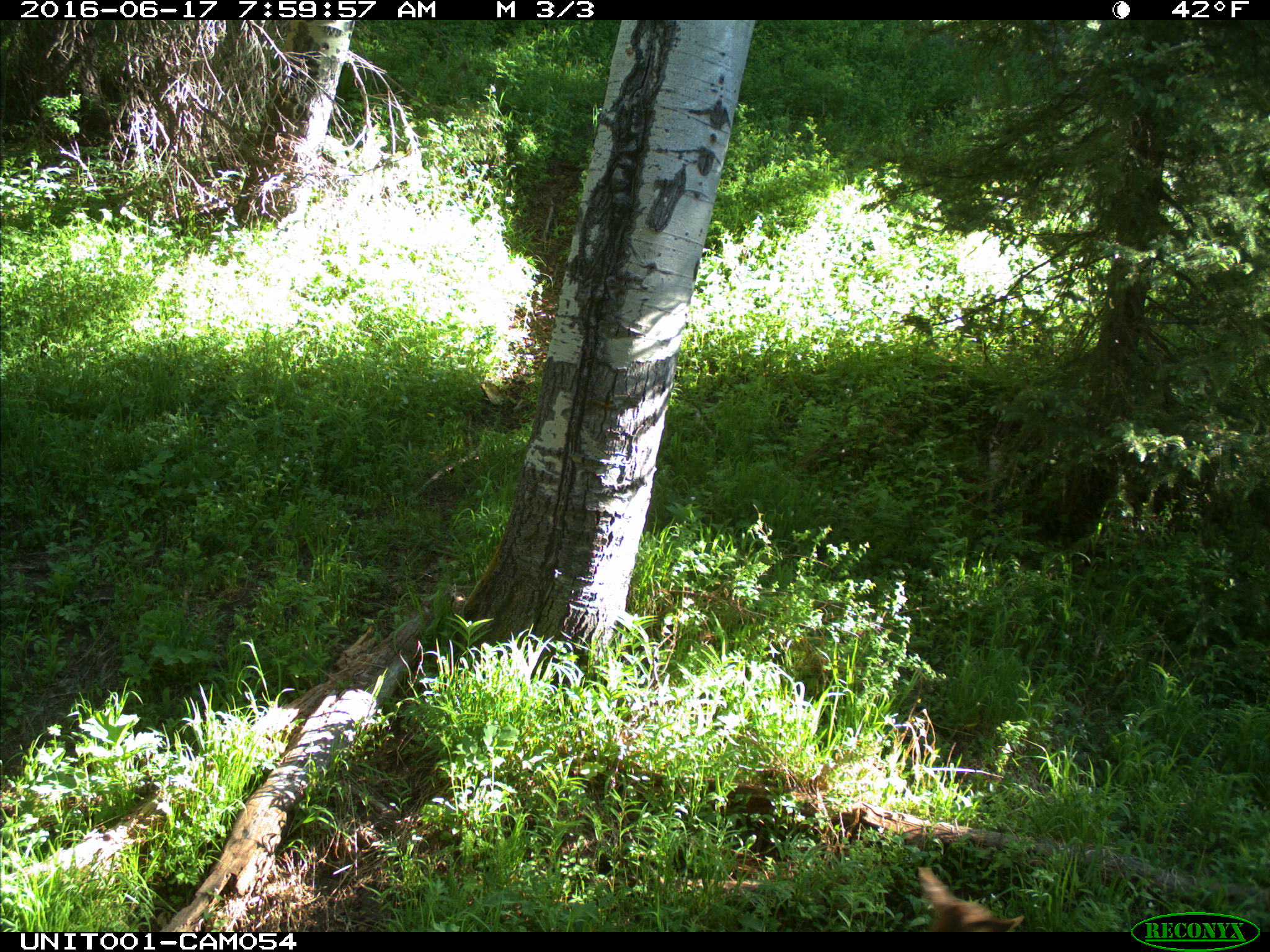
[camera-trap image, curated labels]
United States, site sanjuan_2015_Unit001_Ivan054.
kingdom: Animalia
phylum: Chordata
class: Mammalia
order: Artiodactyla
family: Cervidae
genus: Cervus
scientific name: Cervus elaphus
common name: red deer